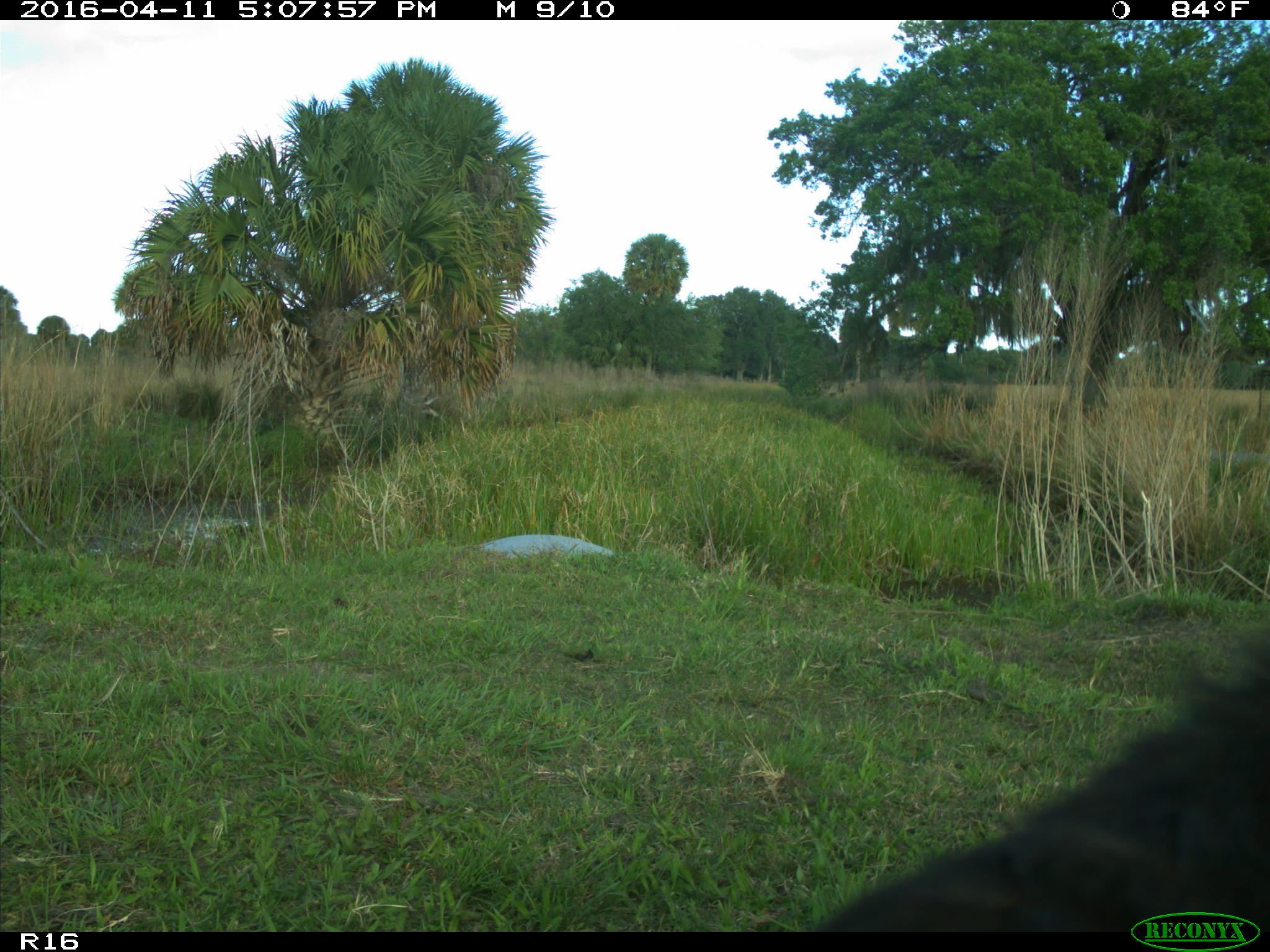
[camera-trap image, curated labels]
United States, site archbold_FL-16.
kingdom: Animalia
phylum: Chordata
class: Mammalia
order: Artiodactyla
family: Bovidae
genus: Bos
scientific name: Bos taurus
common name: domestic cow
Bos taurus (domestic cow).